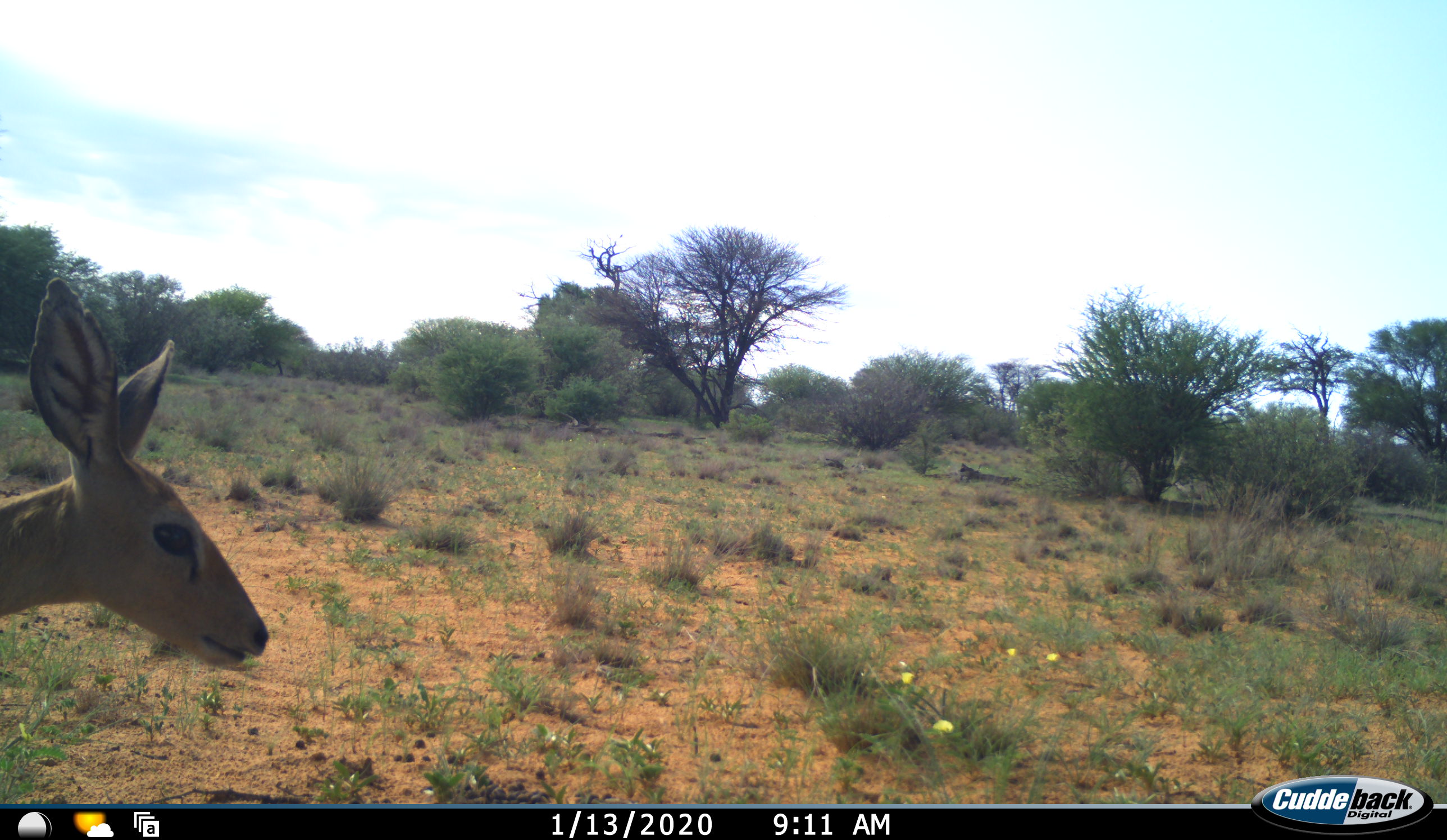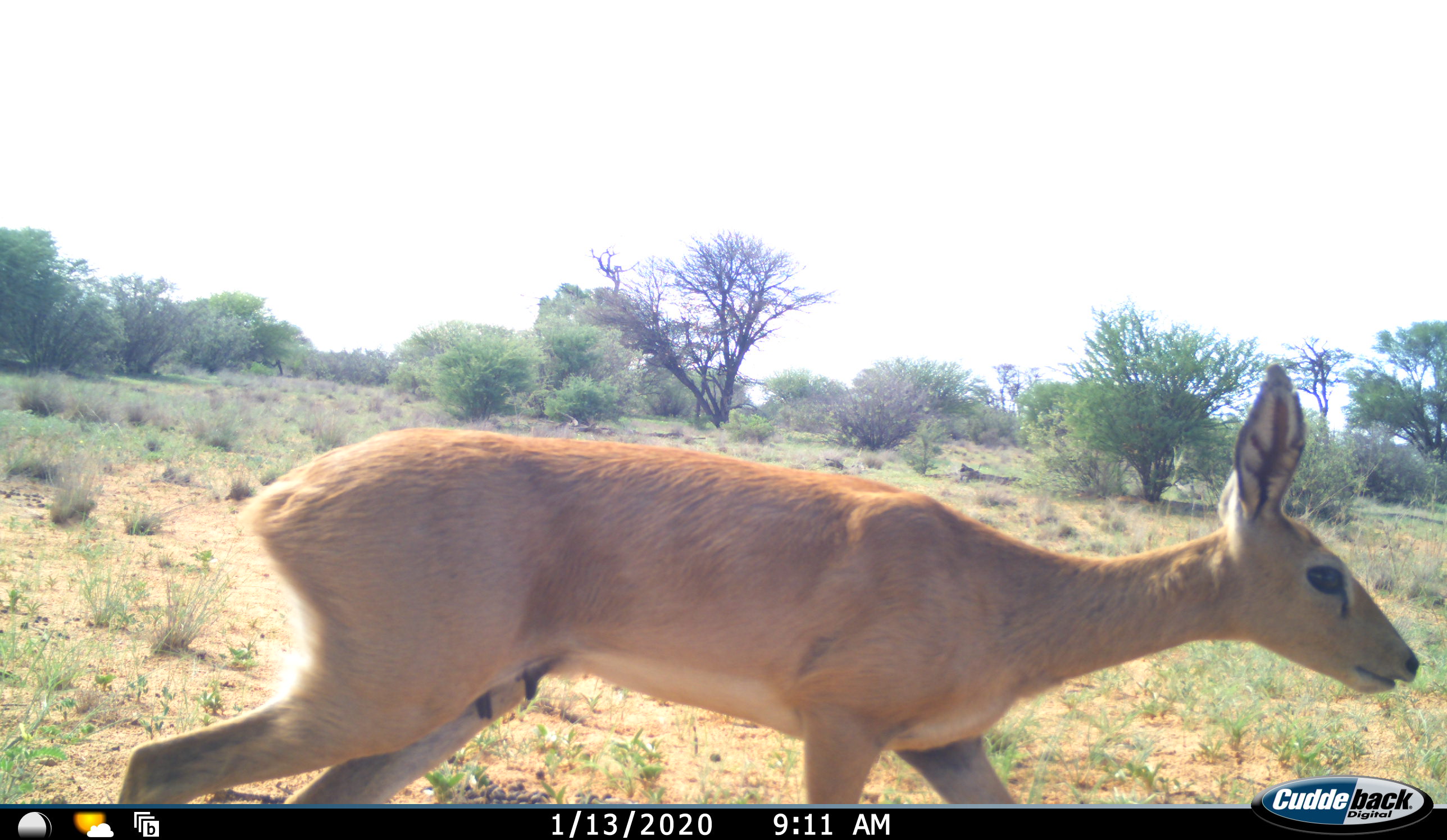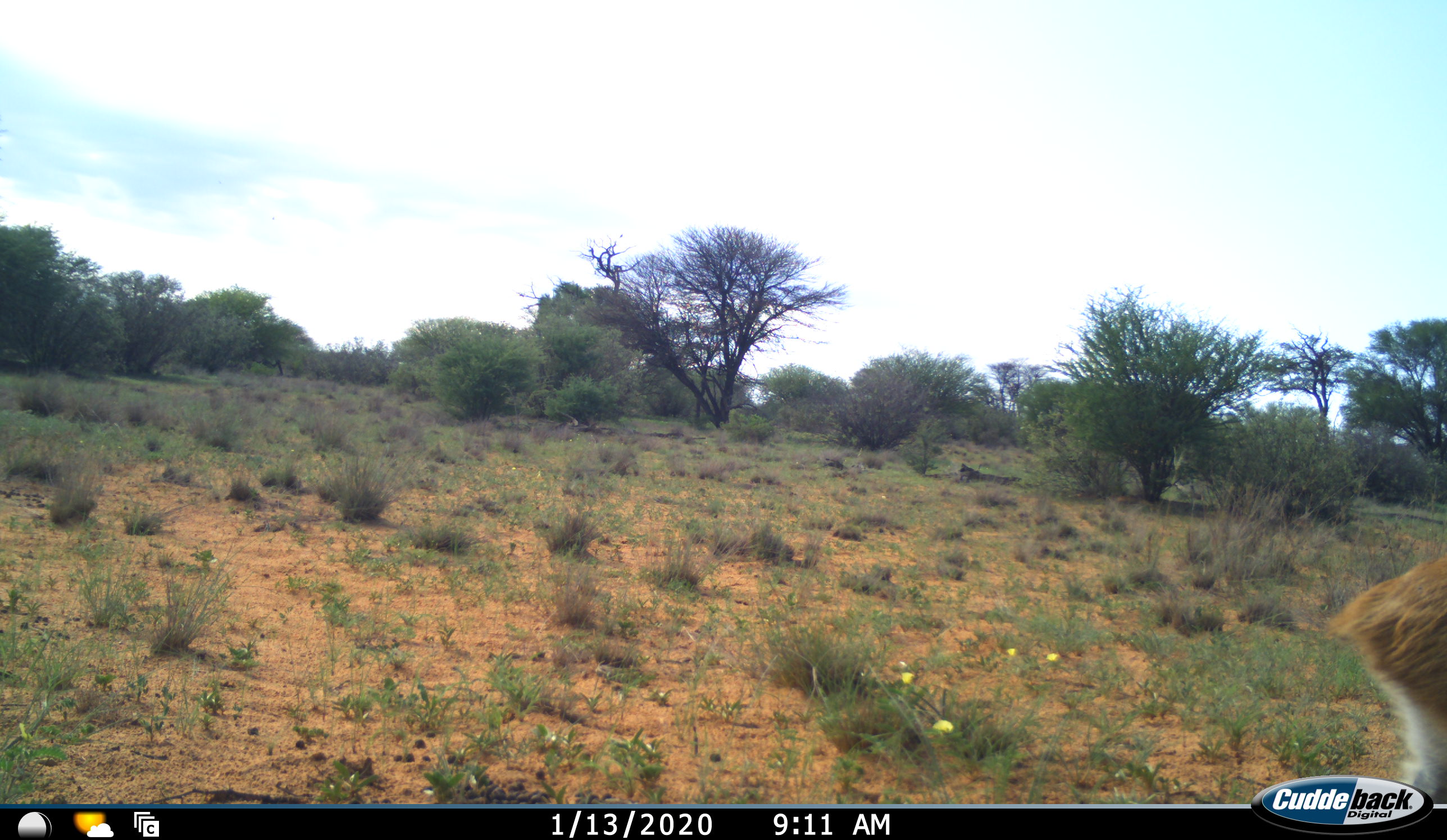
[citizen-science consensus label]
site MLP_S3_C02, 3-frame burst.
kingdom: Animalia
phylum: Chordata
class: Mammalia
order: Artiodactyla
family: Bovidae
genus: Raphicerus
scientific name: Raphicerus campestris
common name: steenbok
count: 1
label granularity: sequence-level